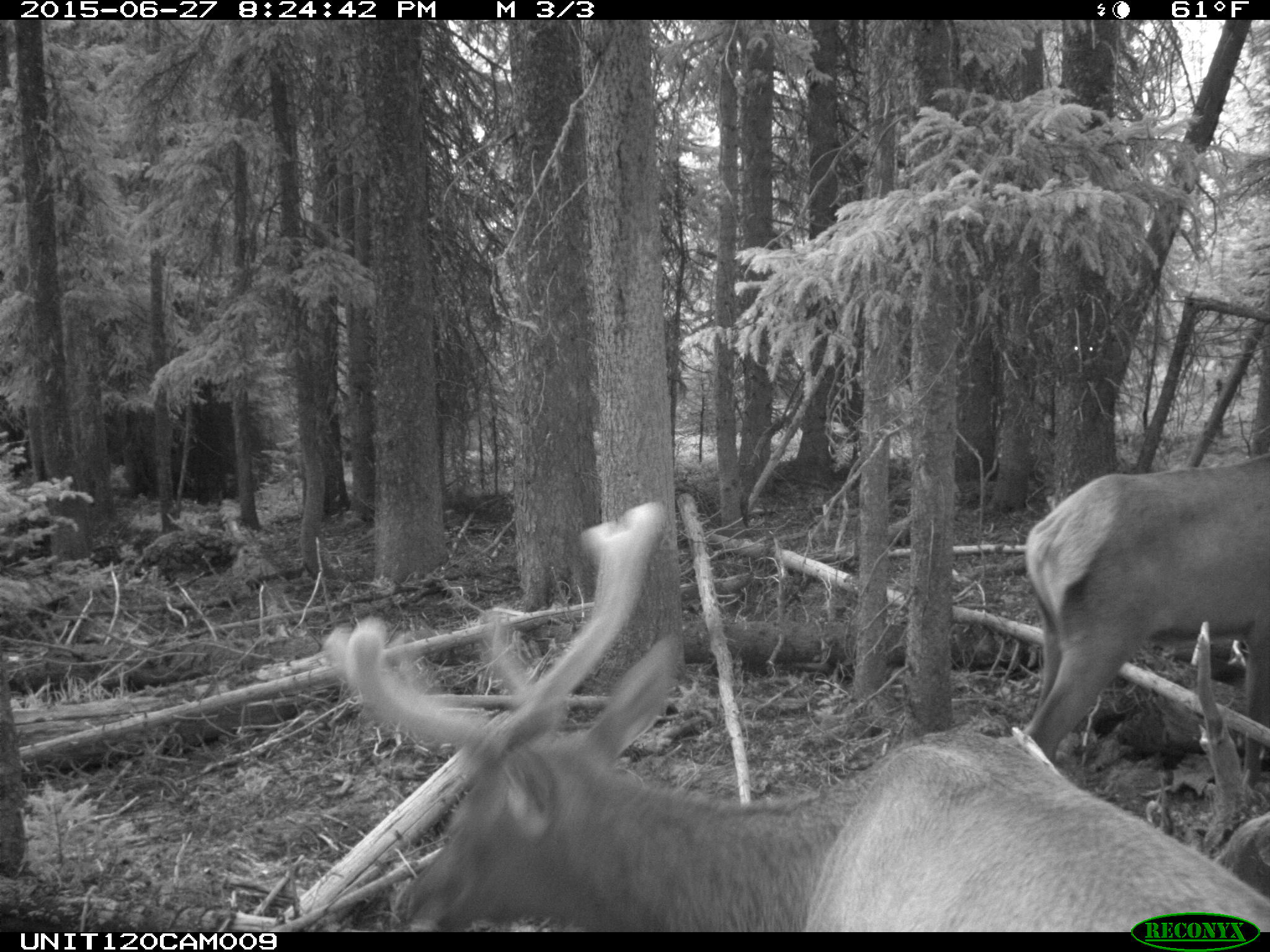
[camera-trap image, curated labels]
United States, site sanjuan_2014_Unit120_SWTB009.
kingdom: Animalia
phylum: Chordata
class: Mammalia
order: Artiodactyla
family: Cervidae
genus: Cervus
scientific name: Cervus elaphus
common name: red deer